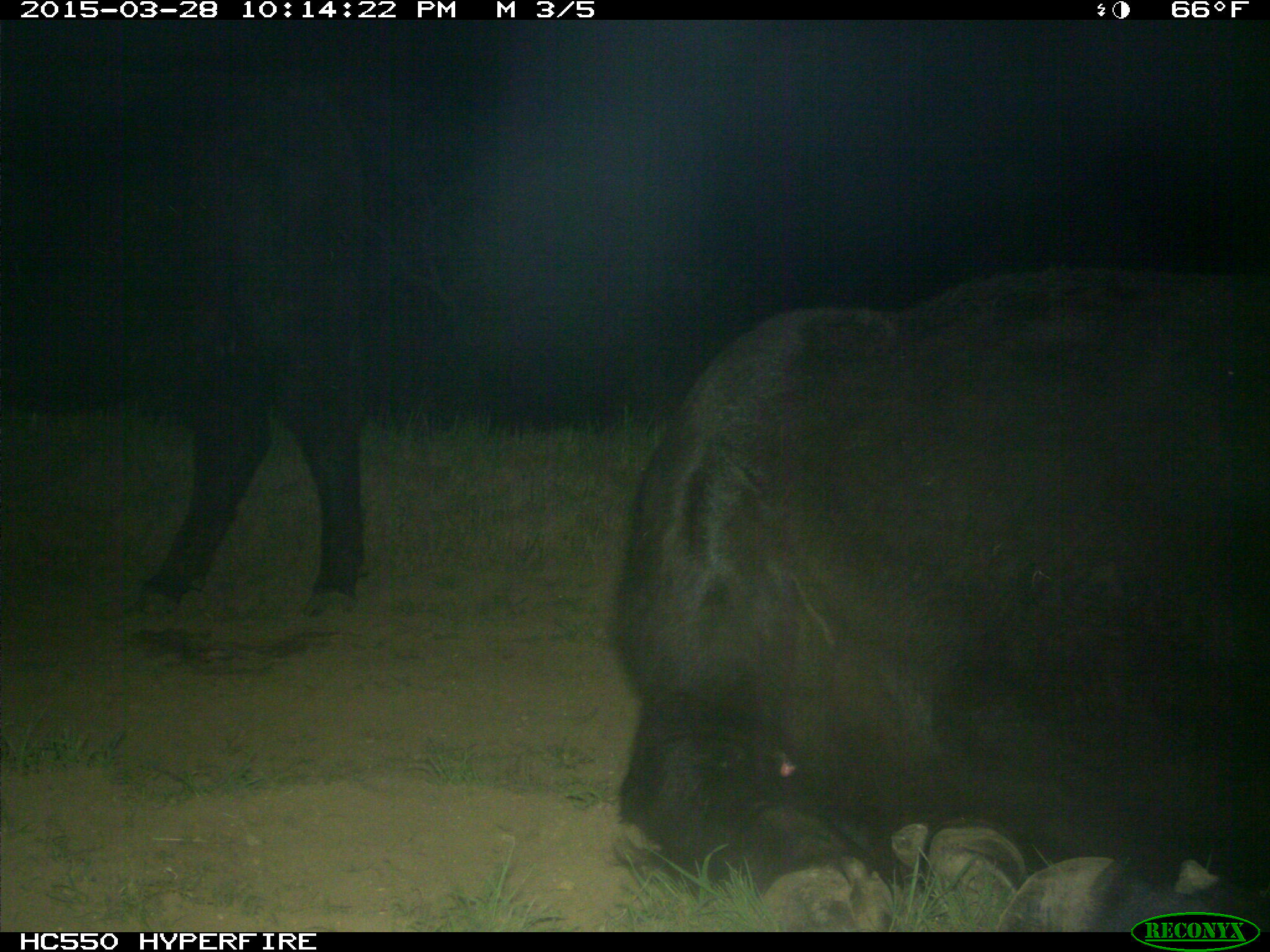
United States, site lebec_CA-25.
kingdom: Animalia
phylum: Chordata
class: Mammalia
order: Artiodactyla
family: Bovidae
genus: Bos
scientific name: Bos taurus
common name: domestic cow